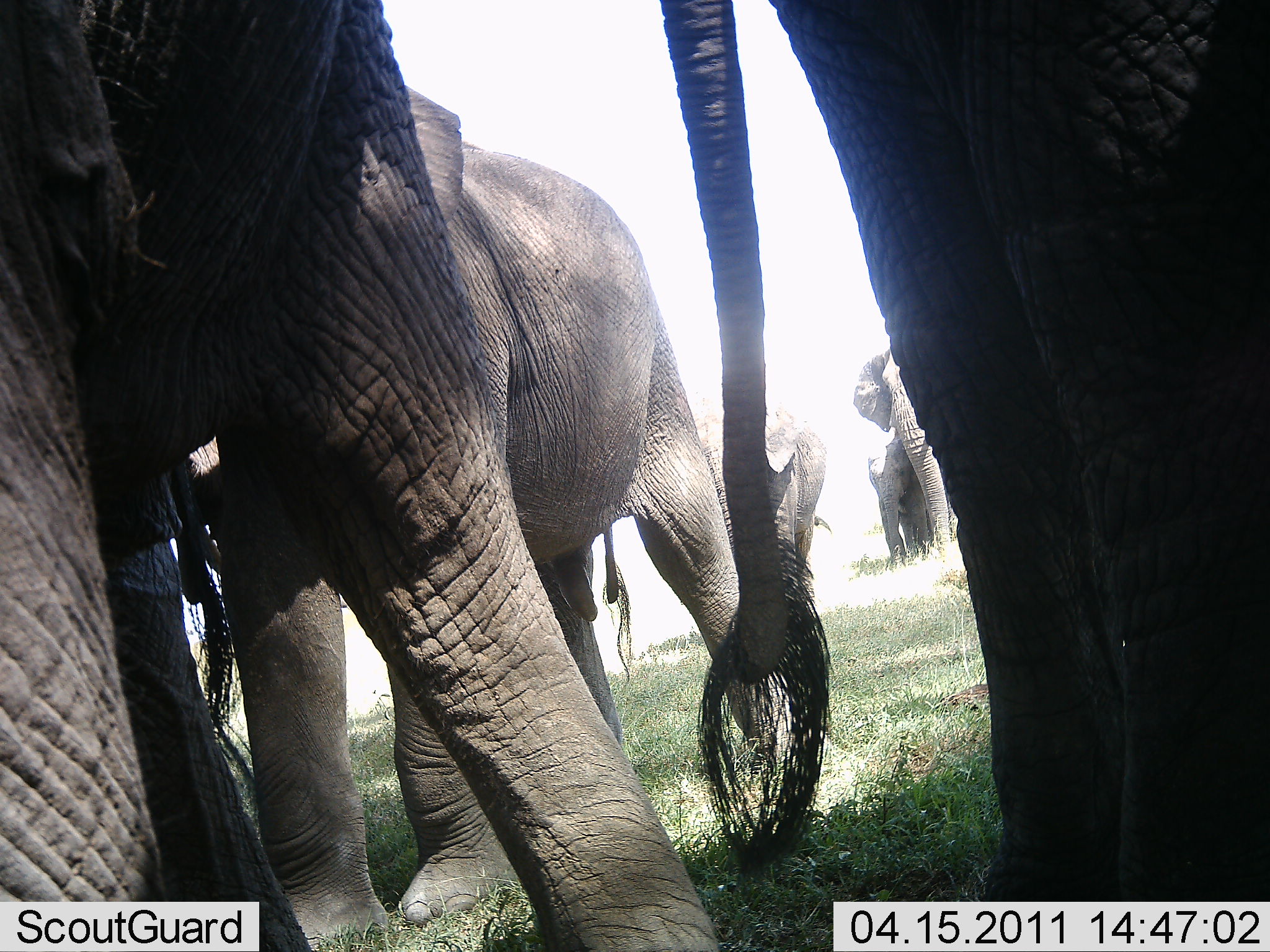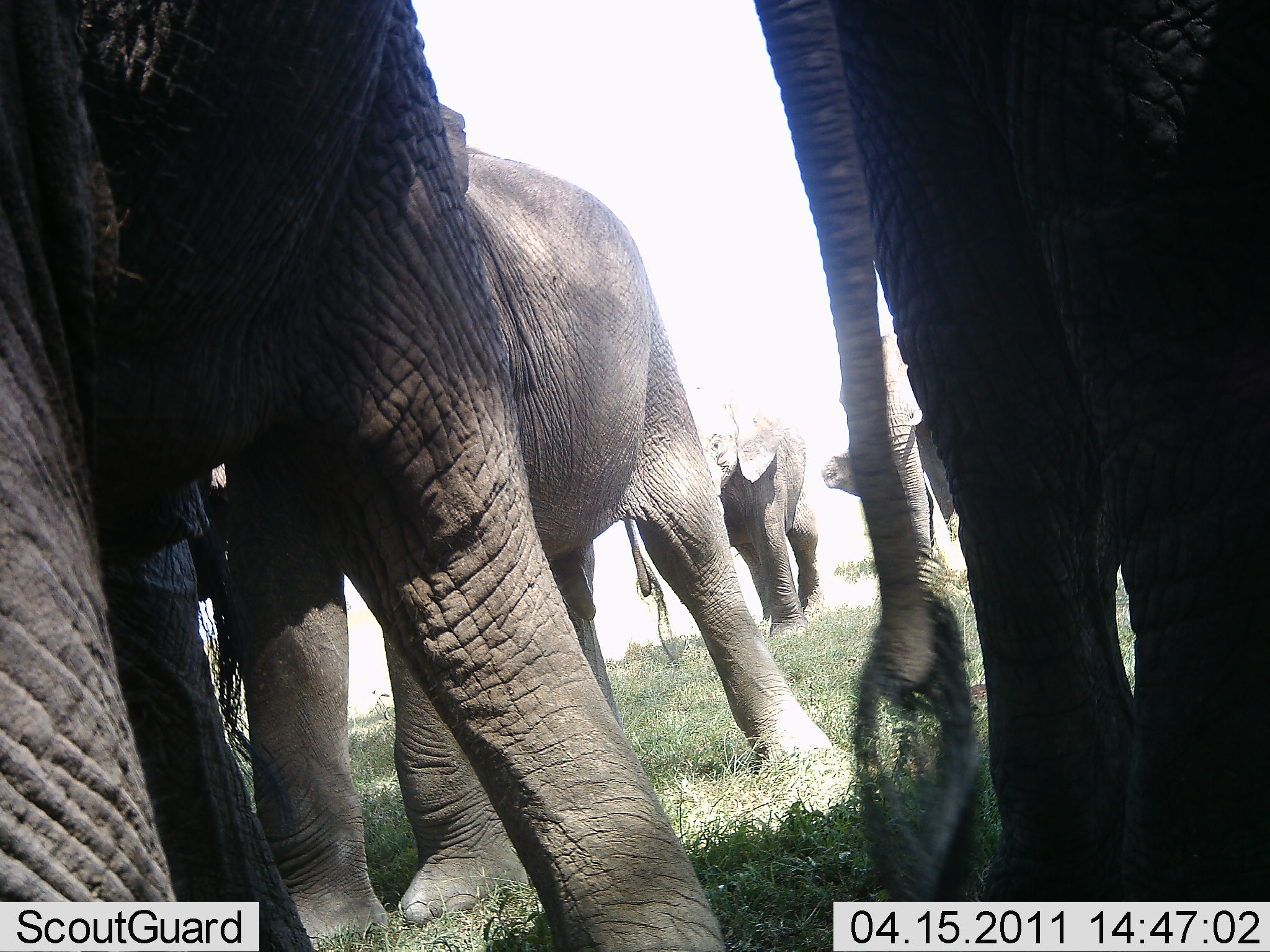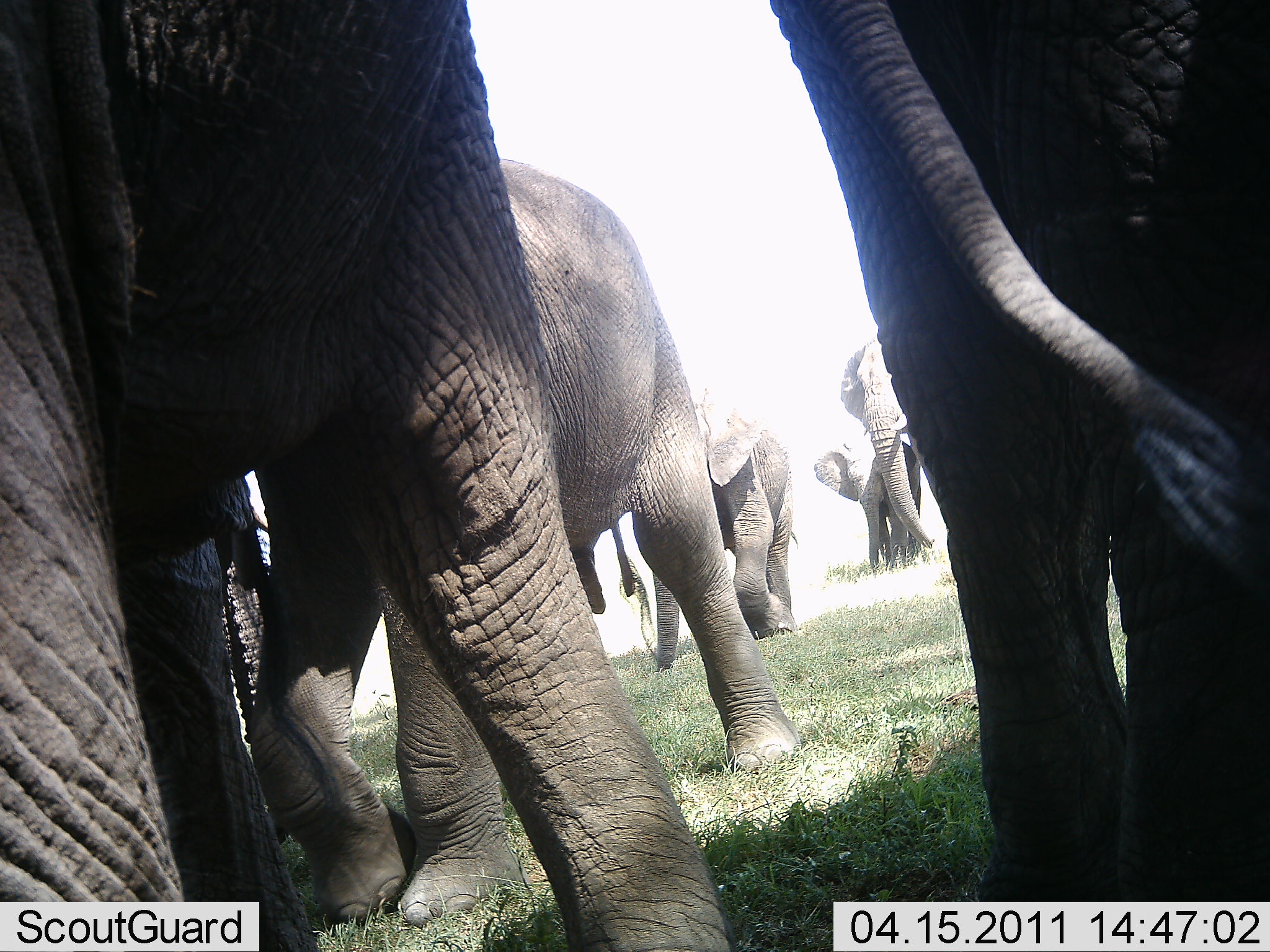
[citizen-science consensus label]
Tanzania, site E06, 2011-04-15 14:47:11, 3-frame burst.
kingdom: Animalia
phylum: Chordata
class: Mammalia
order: Proboscidea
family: Elephantidae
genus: Loxodonta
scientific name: Loxodonta africana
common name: african bush elephant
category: elephant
Elephant (african bush elephant) (Loxodonta africana), count 6. Behavior (volunteer vote fractions): standing 42%, resting 0%, moving 58%, interacting 8%. Young present (vote fraction): 50%. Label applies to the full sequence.